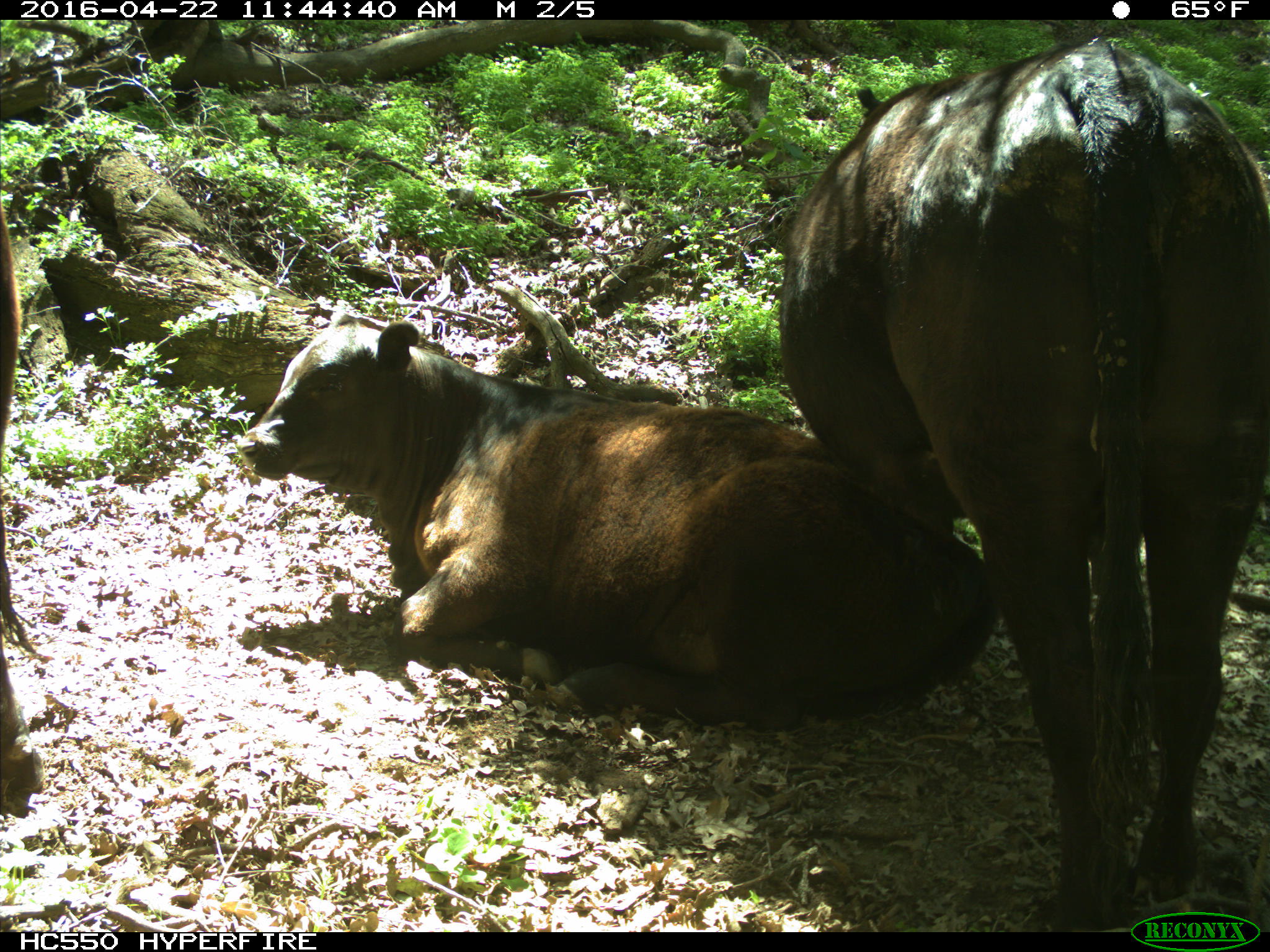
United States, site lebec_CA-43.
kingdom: Animalia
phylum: Chordata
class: Mammalia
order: Artiodactyla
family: Bovidae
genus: Bos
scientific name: Bos taurus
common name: domestic cow